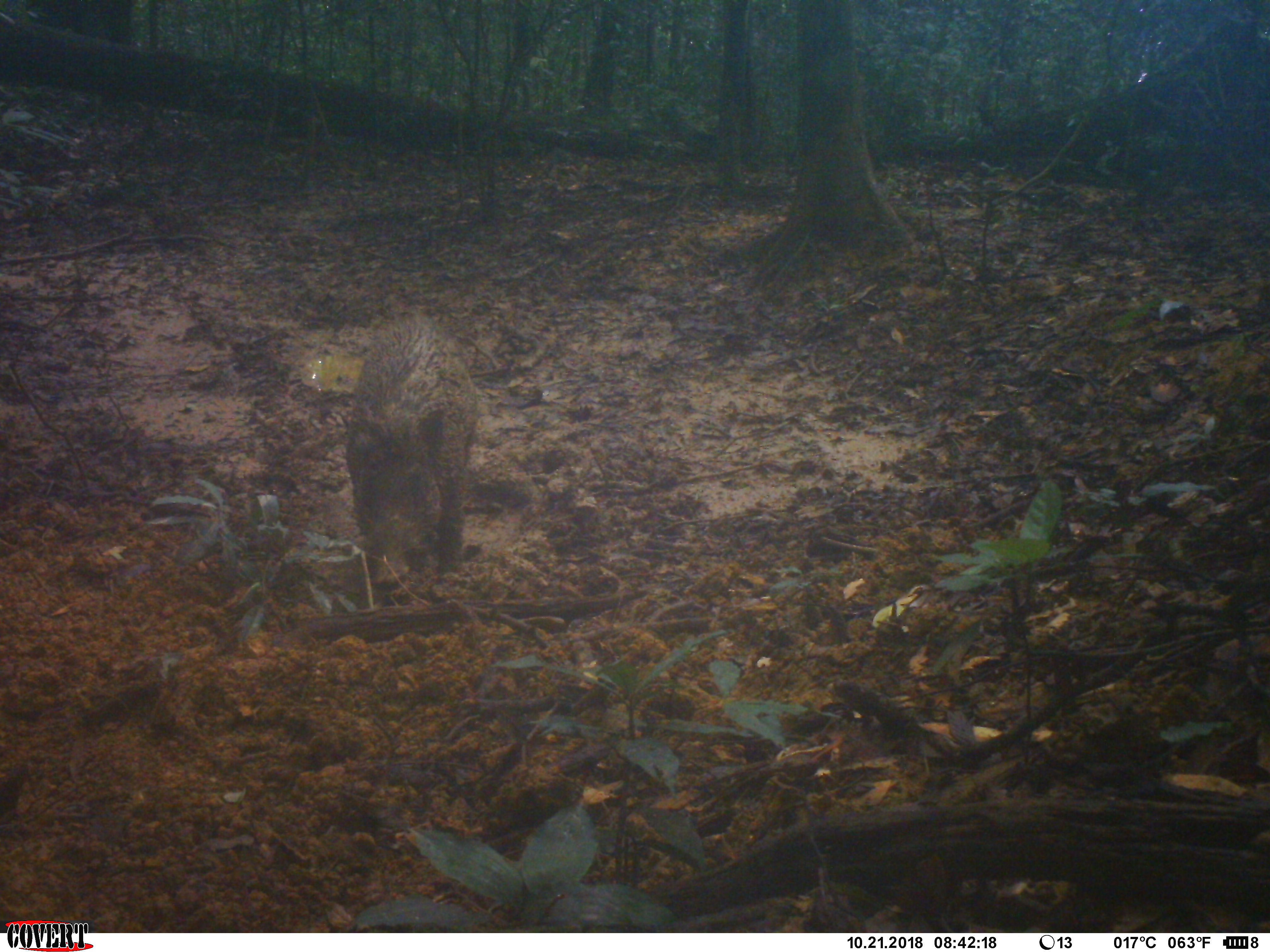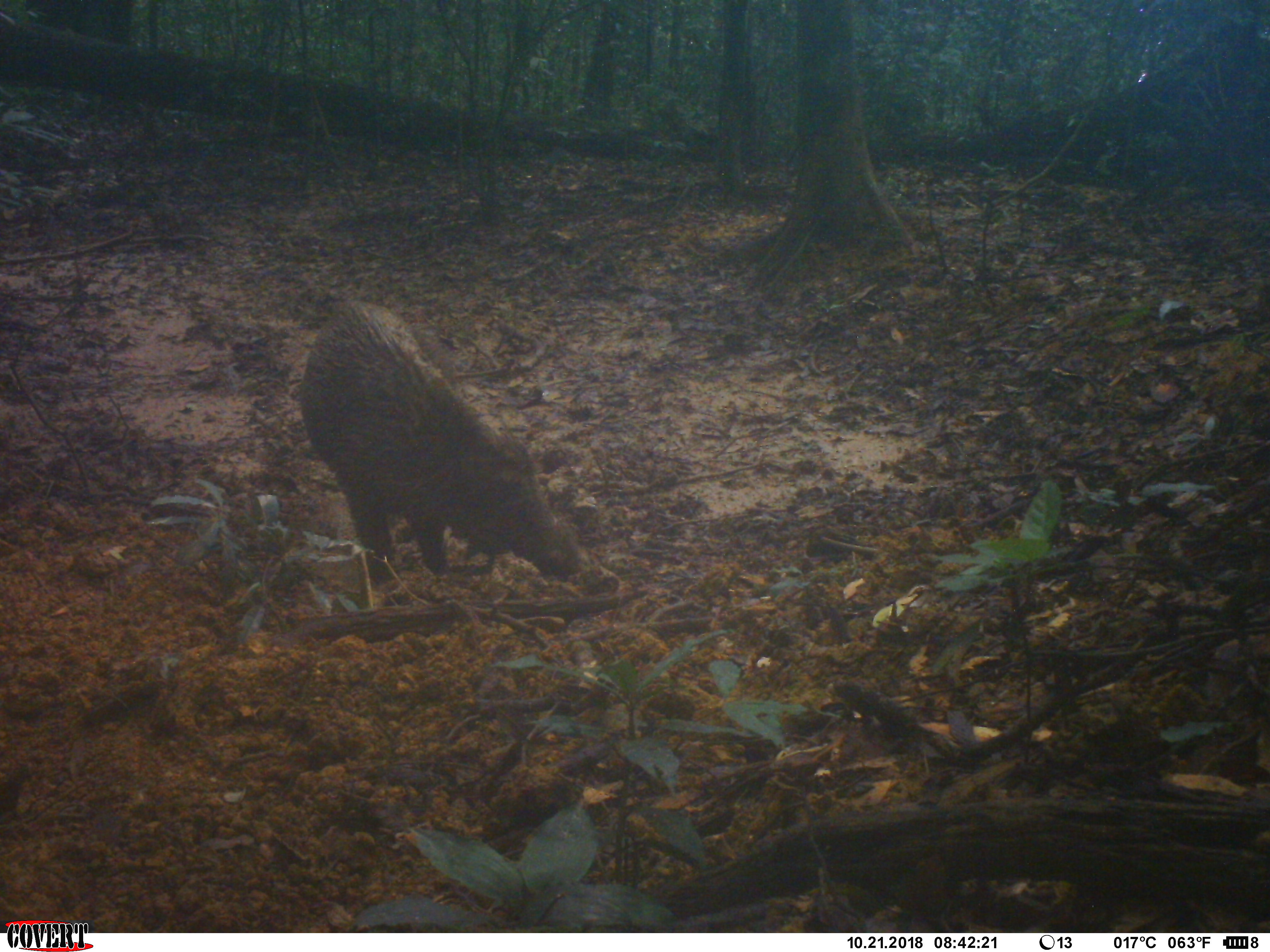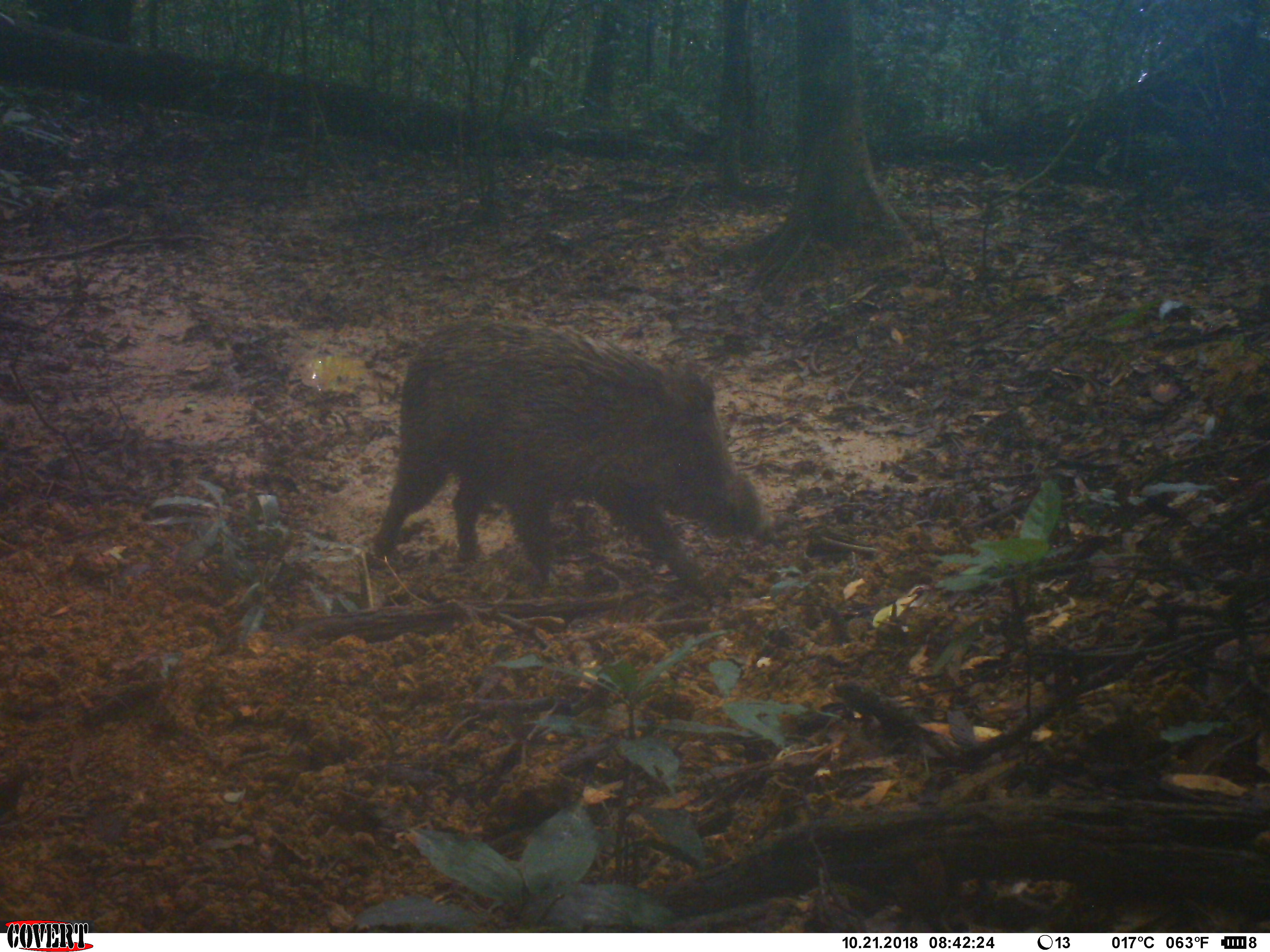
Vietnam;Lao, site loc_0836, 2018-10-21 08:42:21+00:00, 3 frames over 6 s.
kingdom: Animalia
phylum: Chordata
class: Mammalia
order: Artiodactyla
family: Suidae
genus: Sus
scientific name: Sus scrofa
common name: eurasian wild pig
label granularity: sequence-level